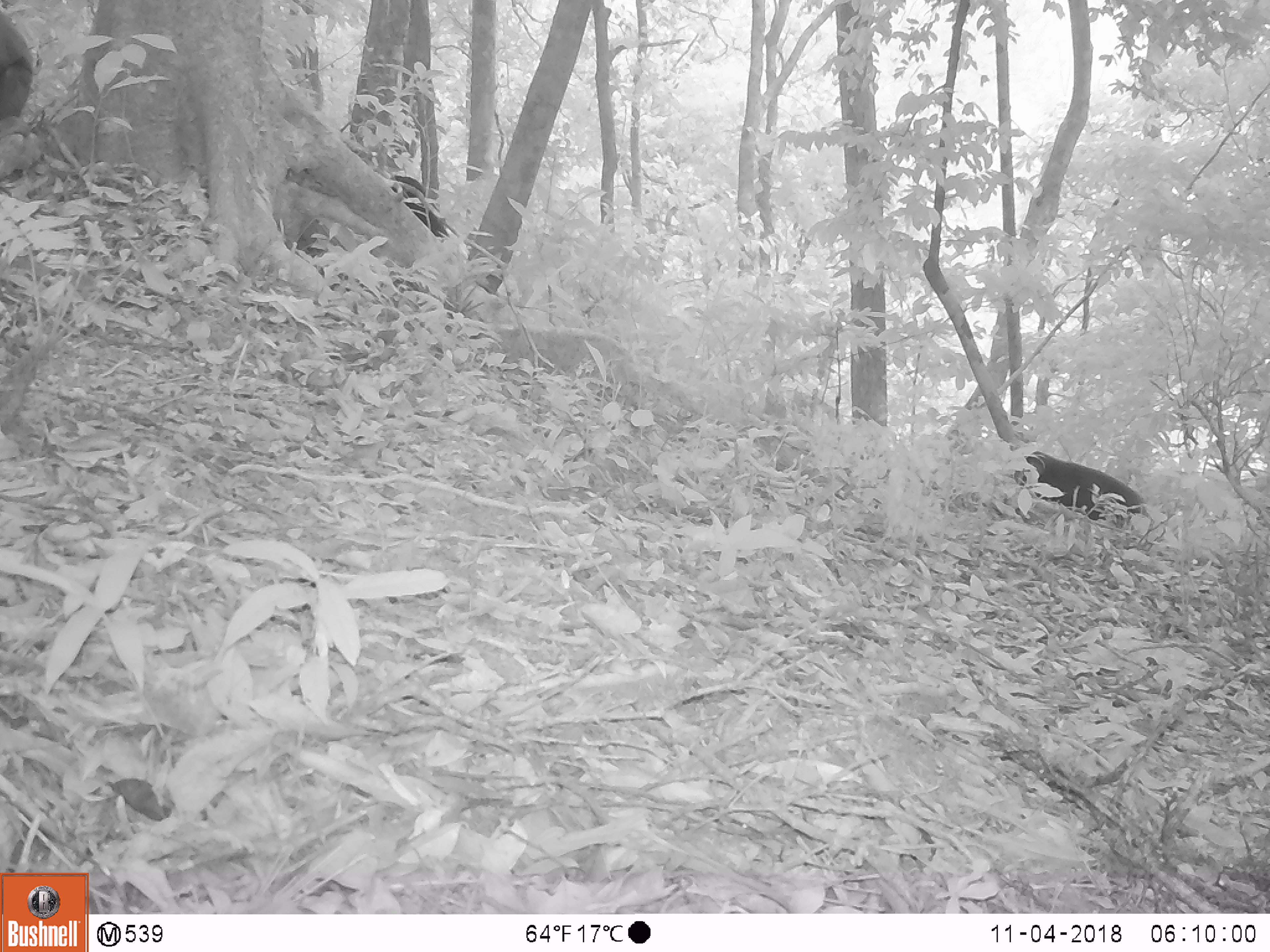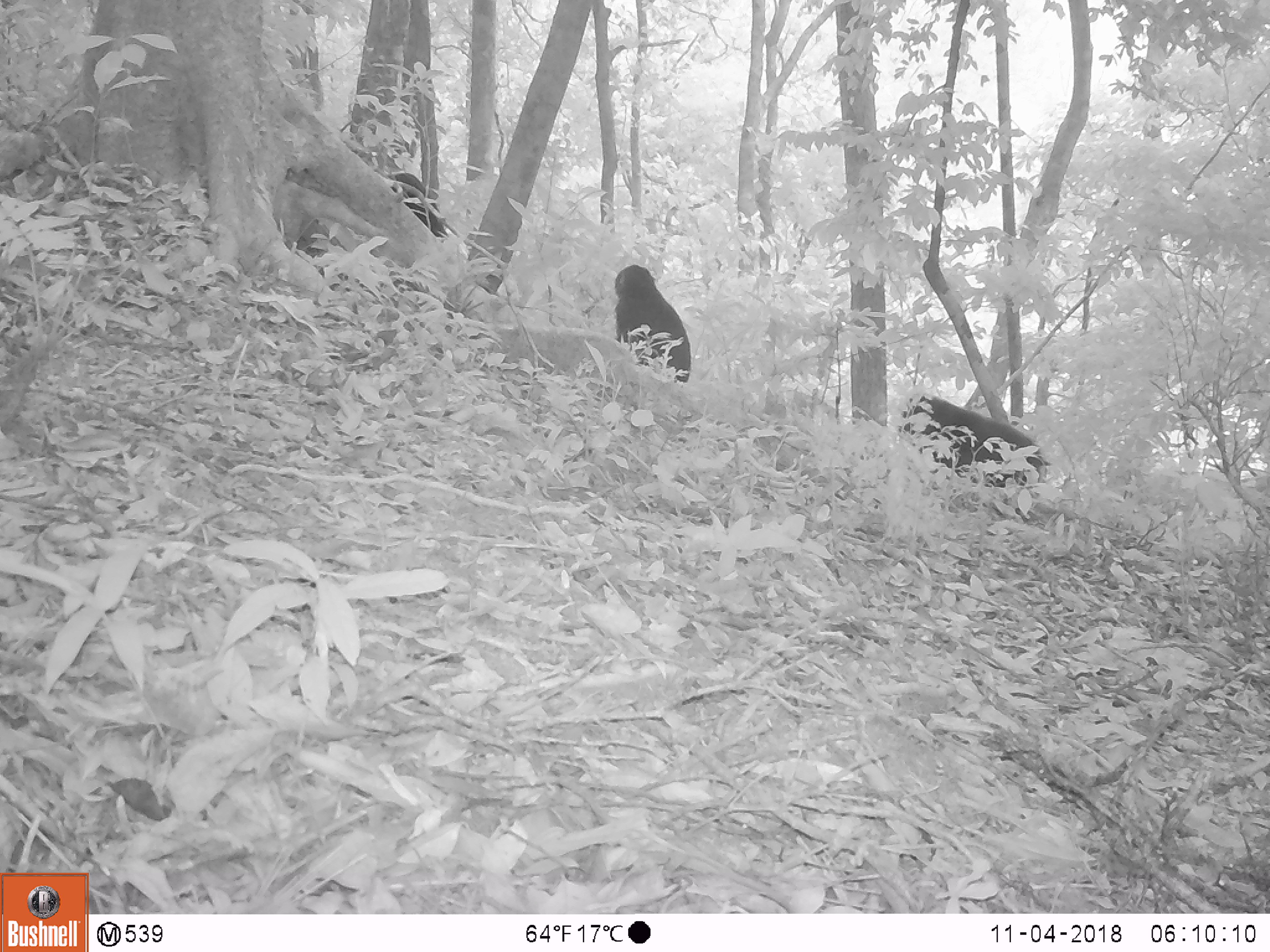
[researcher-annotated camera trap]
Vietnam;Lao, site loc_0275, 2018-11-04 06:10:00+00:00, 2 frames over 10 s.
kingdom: Animalia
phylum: Chordata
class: Mammalia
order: Primates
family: Cercopithecidae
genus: Macaca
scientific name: Macaca arctoides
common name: stump-tailed macaque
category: stump tailed macaque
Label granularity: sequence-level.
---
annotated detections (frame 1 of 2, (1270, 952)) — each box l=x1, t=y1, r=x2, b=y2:
stump tailed macaque: l=1013, t=449, r=1149, b=541; l=385, t=174, r=455, b=243; l=0, t=12, r=37, b=126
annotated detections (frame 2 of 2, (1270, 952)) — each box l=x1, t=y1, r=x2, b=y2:
stump tailed macaque: l=899, t=393, r=1052, b=498; l=614, t=264, r=690, b=383; l=385, t=173, r=449, b=238